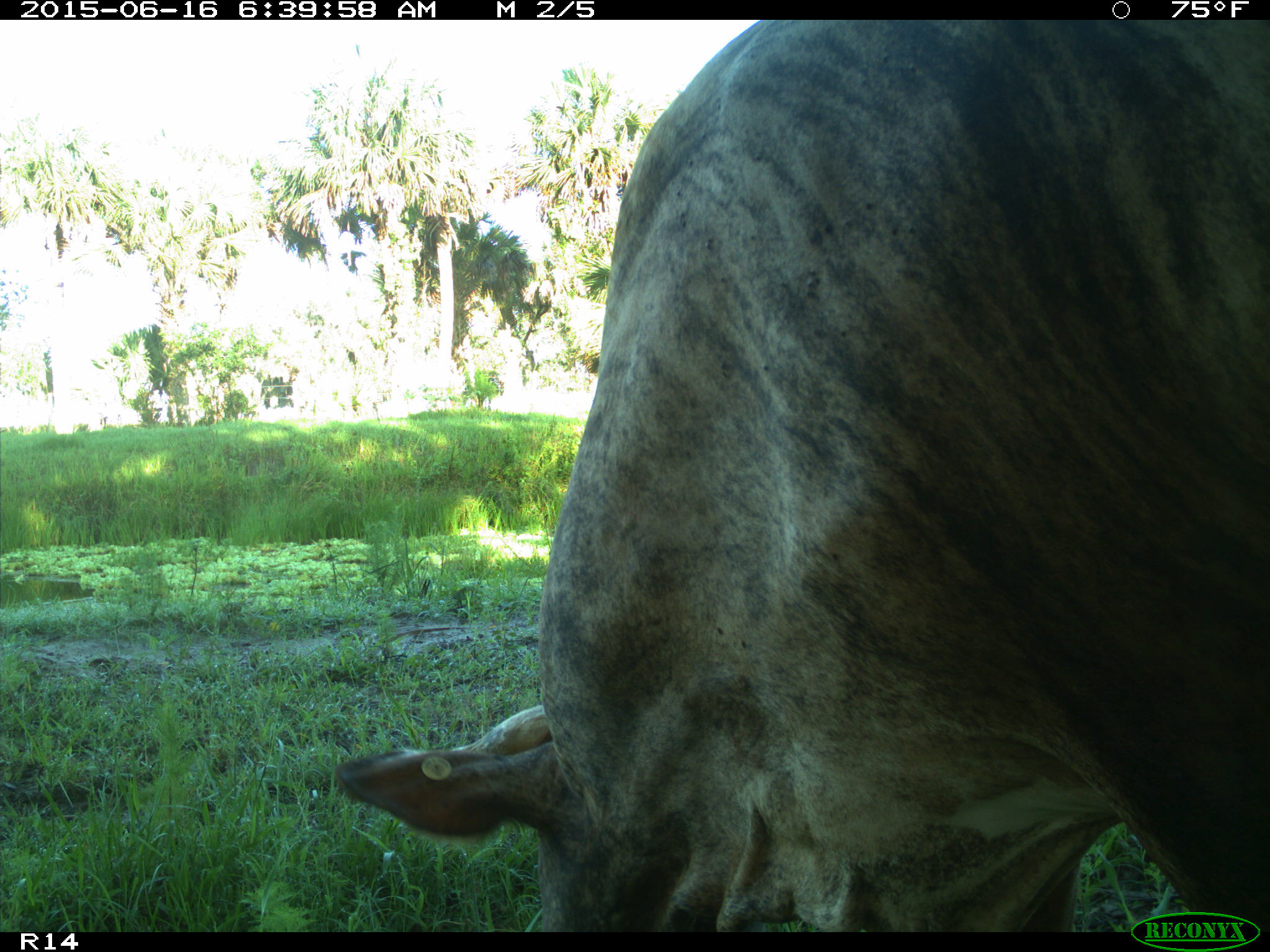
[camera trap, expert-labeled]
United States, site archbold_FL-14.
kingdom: Animalia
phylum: Chordata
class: Mammalia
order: Artiodactyla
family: Bovidae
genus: Bos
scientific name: Bos taurus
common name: domestic cow